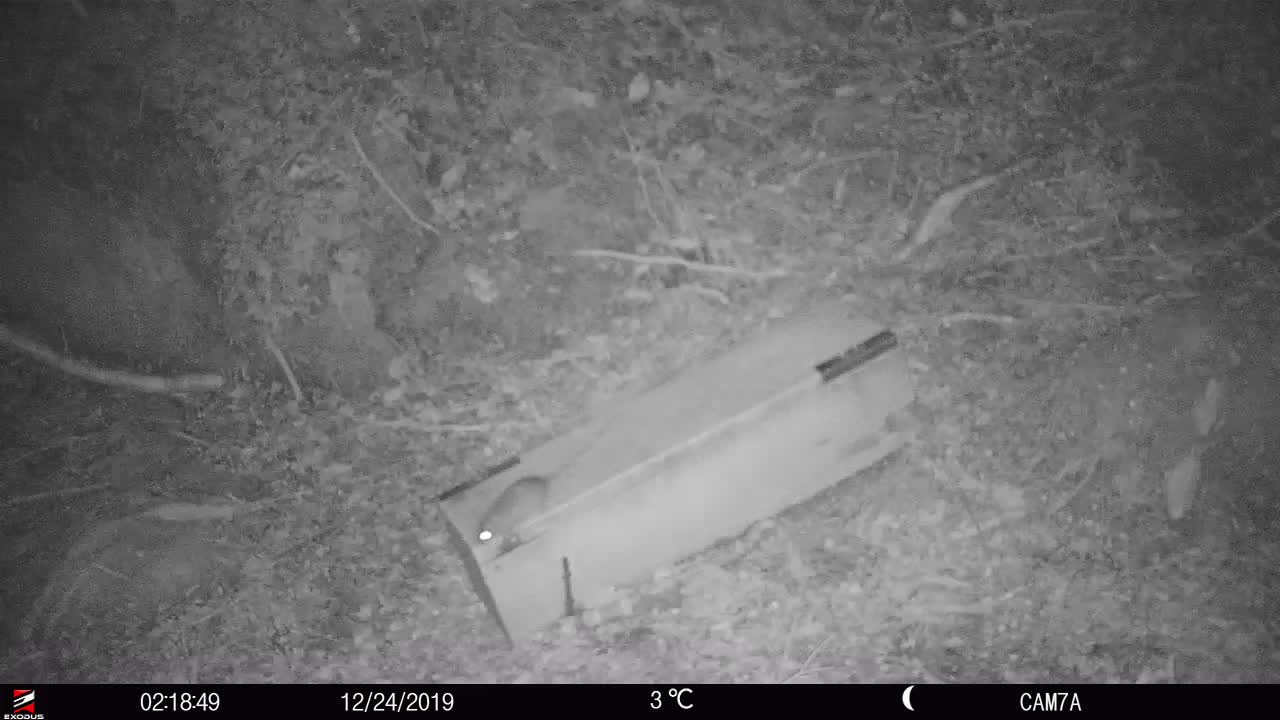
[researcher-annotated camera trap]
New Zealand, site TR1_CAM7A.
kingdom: Animalia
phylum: Chordata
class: Mammalia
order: Rodentia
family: Muridae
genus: Rattus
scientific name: Rattus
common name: rat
Rat (Rattus).